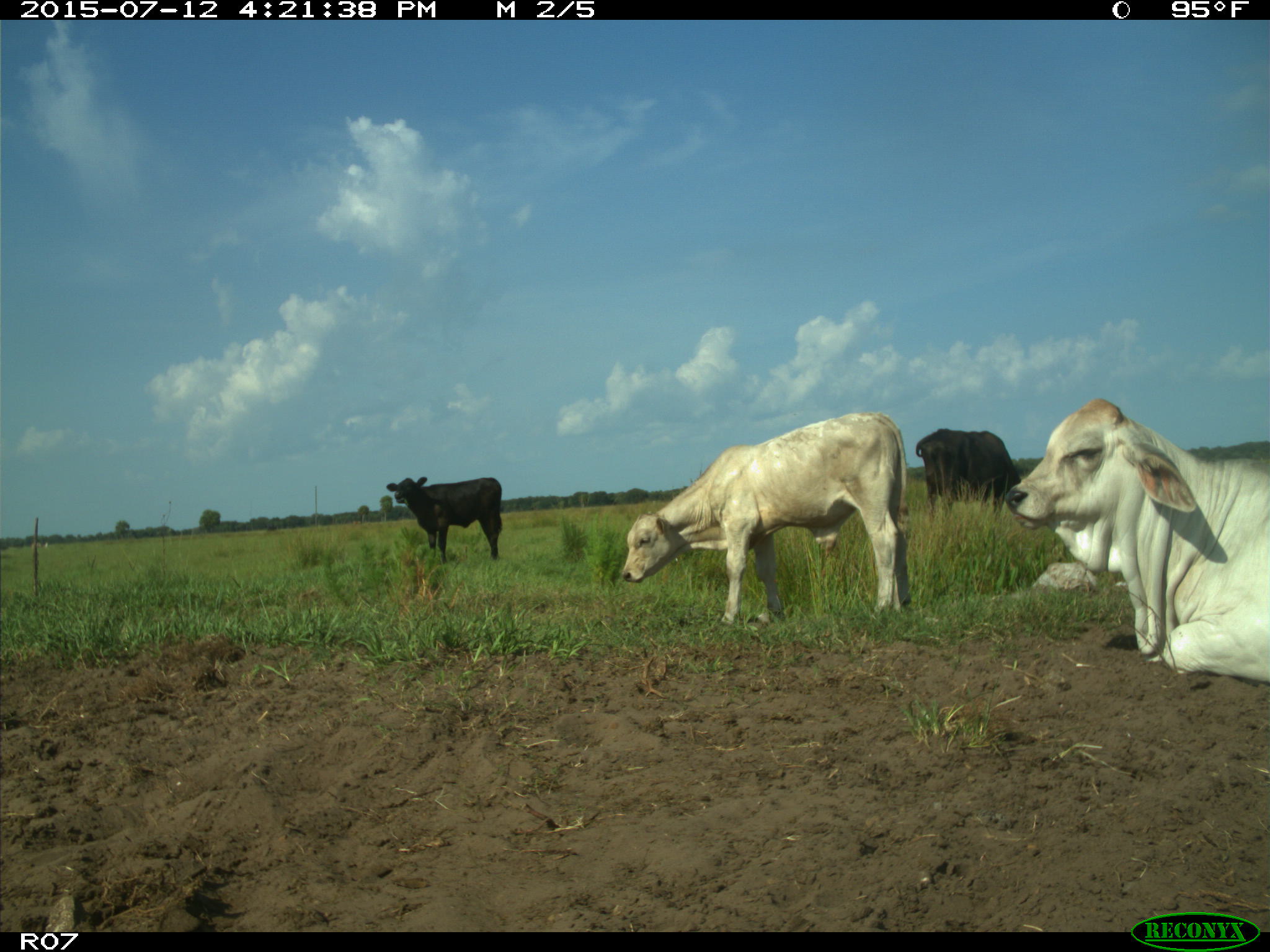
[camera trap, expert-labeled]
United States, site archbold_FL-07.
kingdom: Animalia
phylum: Chordata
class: Mammalia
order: Artiodactyla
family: Bovidae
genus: Bos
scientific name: Bos taurus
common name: domestic cow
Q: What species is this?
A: Bos taurus (domestic cow).